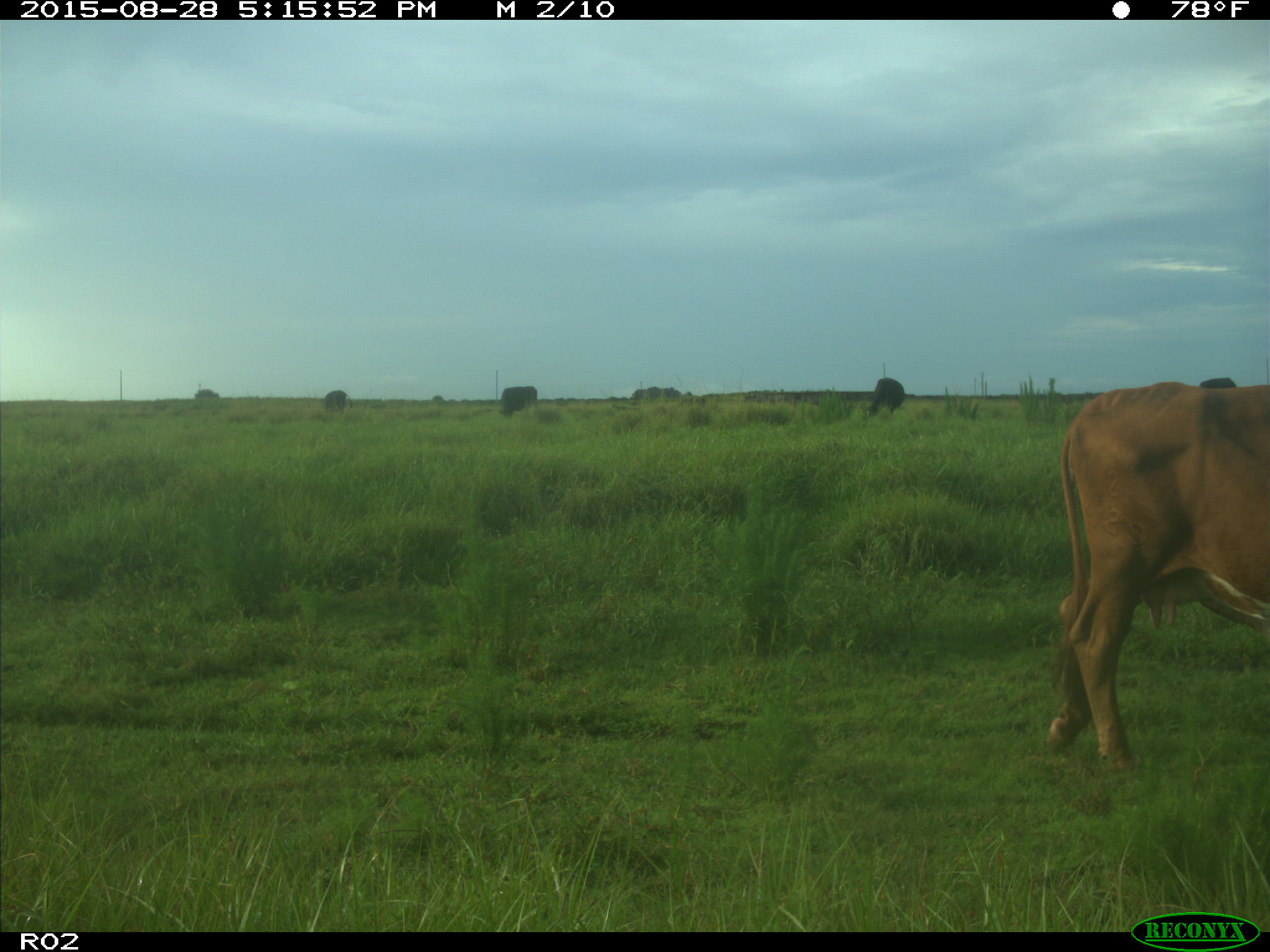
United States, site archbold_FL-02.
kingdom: Animalia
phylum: Chordata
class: Mammalia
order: Artiodactyla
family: Bovidae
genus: Bos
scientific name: Bos taurus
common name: domestic cow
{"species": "Bos taurus (domestic cow)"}